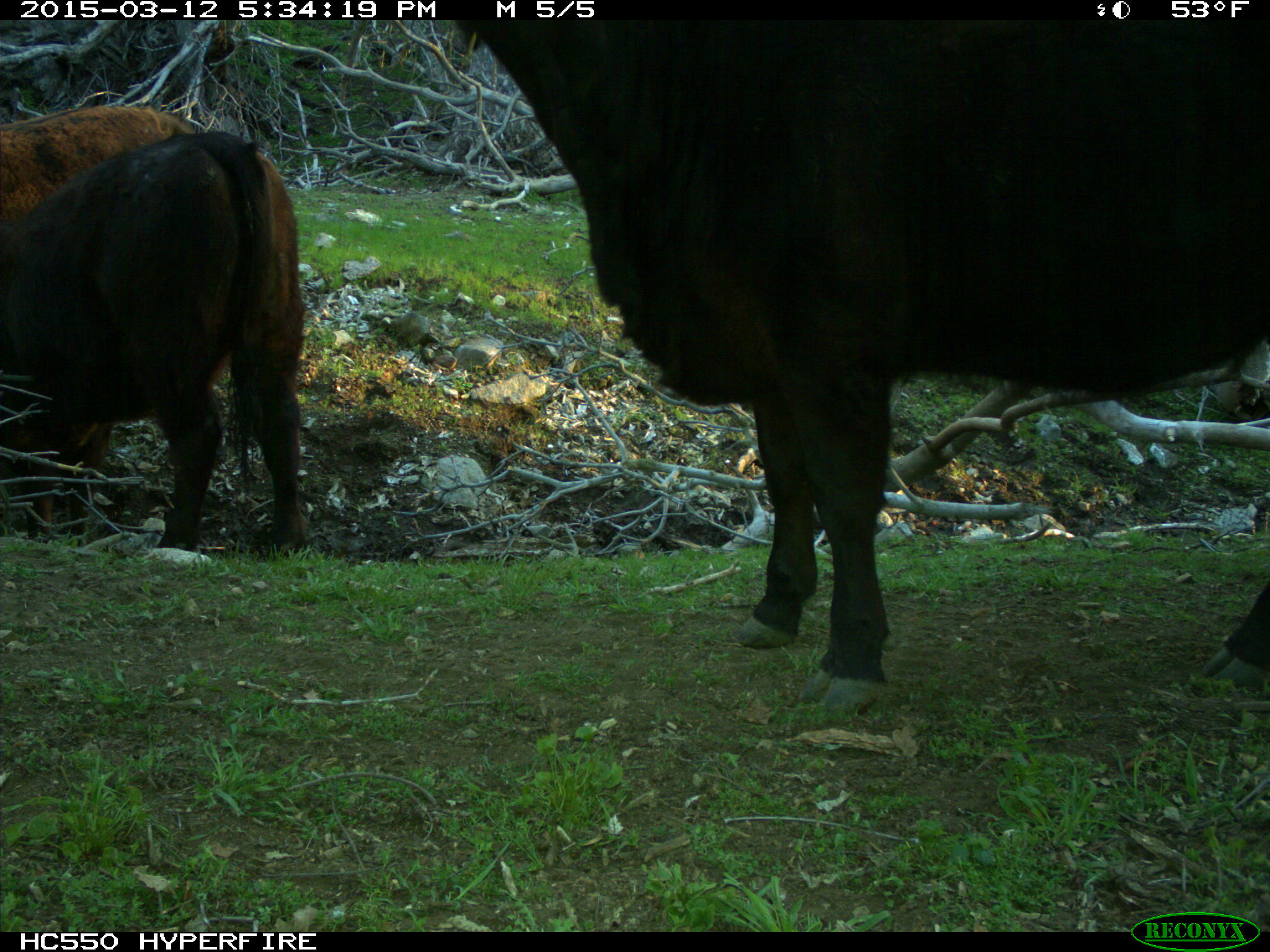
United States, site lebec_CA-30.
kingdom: Animalia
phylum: Chordata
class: Mammalia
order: Artiodactyla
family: Bovidae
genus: Bos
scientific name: Bos taurus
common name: domestic cow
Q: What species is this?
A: Bos taurus (domestic cow).